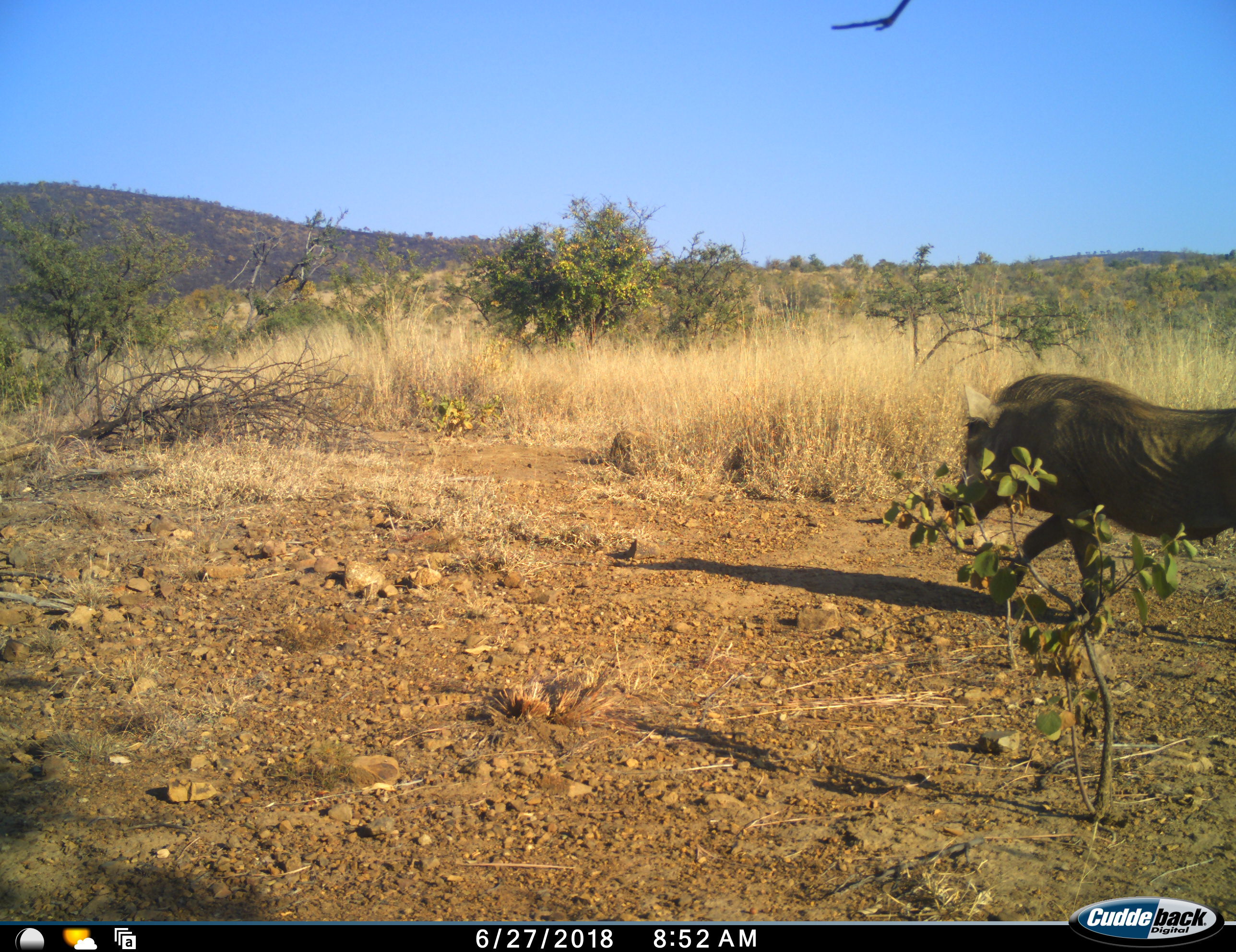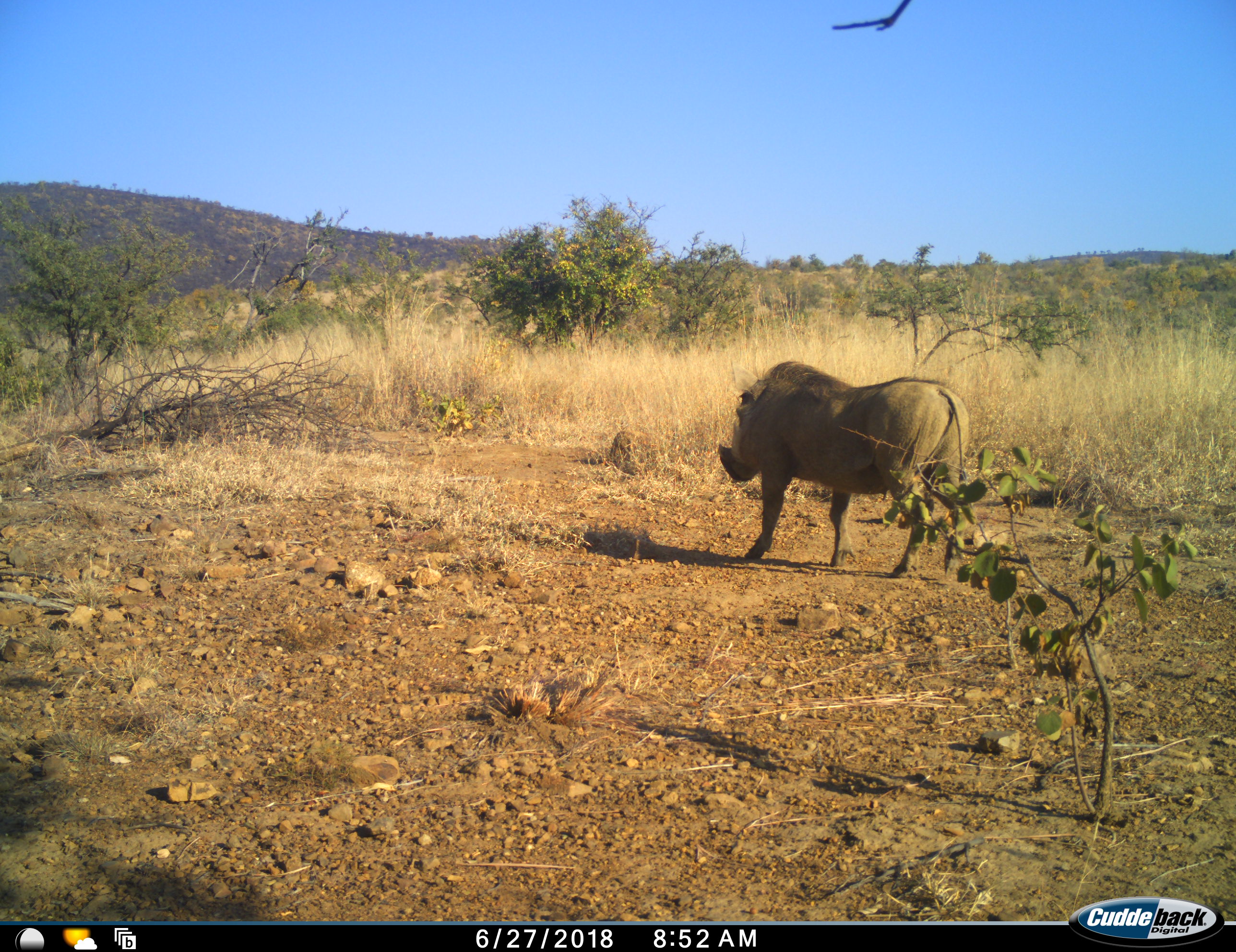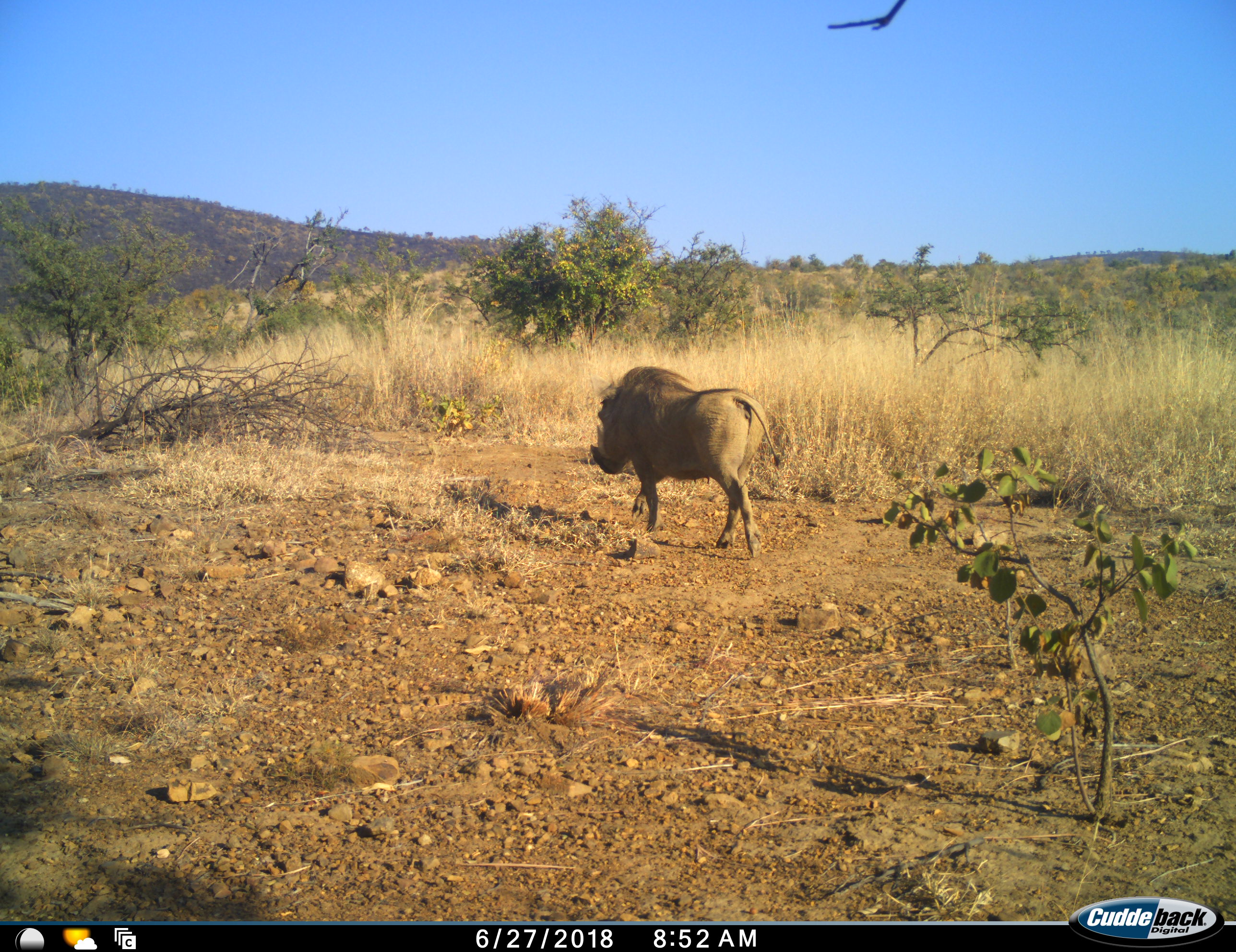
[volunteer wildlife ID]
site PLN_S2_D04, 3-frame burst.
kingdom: Animalia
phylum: Chordata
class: Mammalia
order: Artiodactyla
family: Suidae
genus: Phacochoerus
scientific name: Phacochoerus africanus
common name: warthog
Warthog (Phacochoerus africanus), count 1. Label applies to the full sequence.